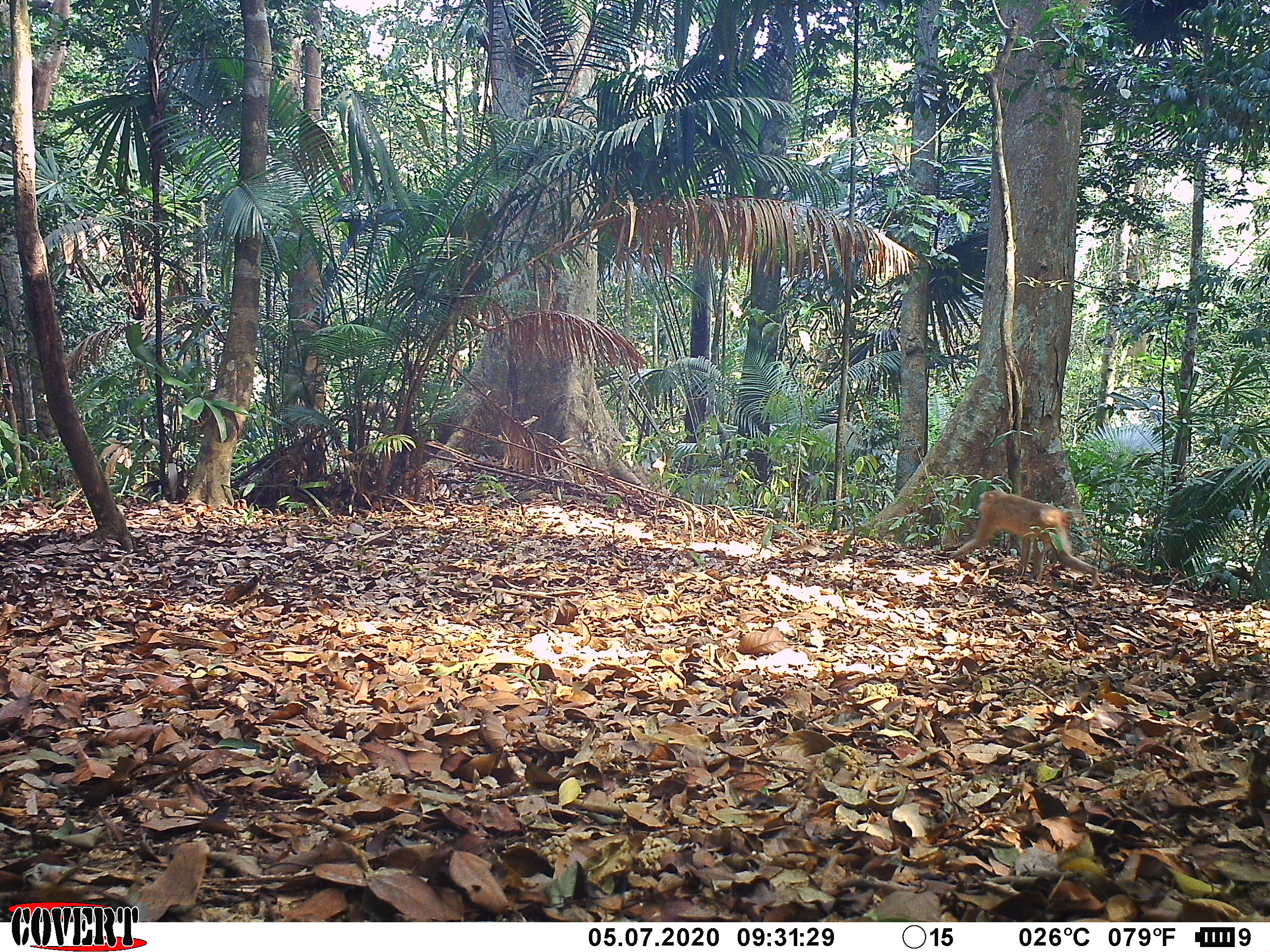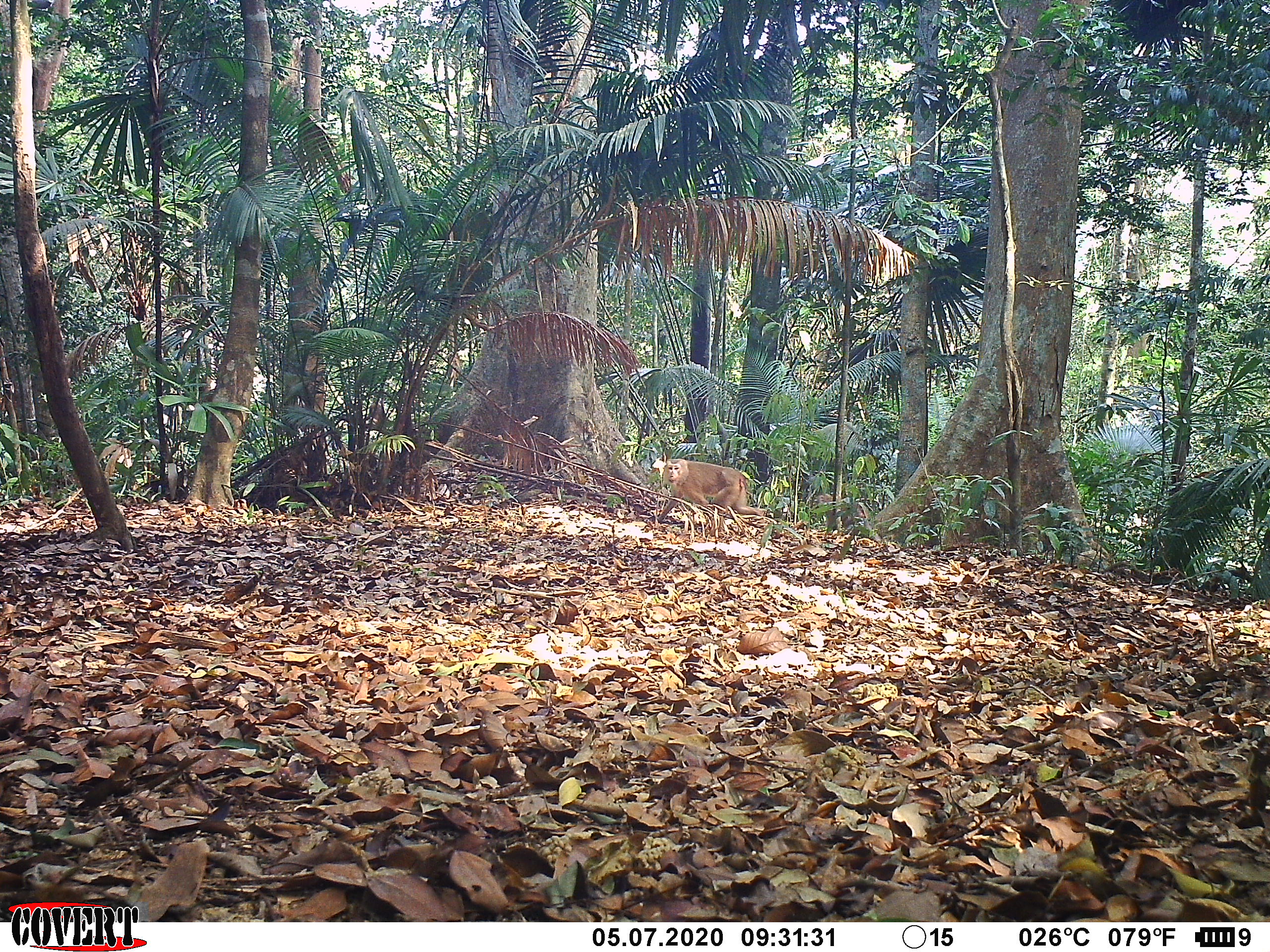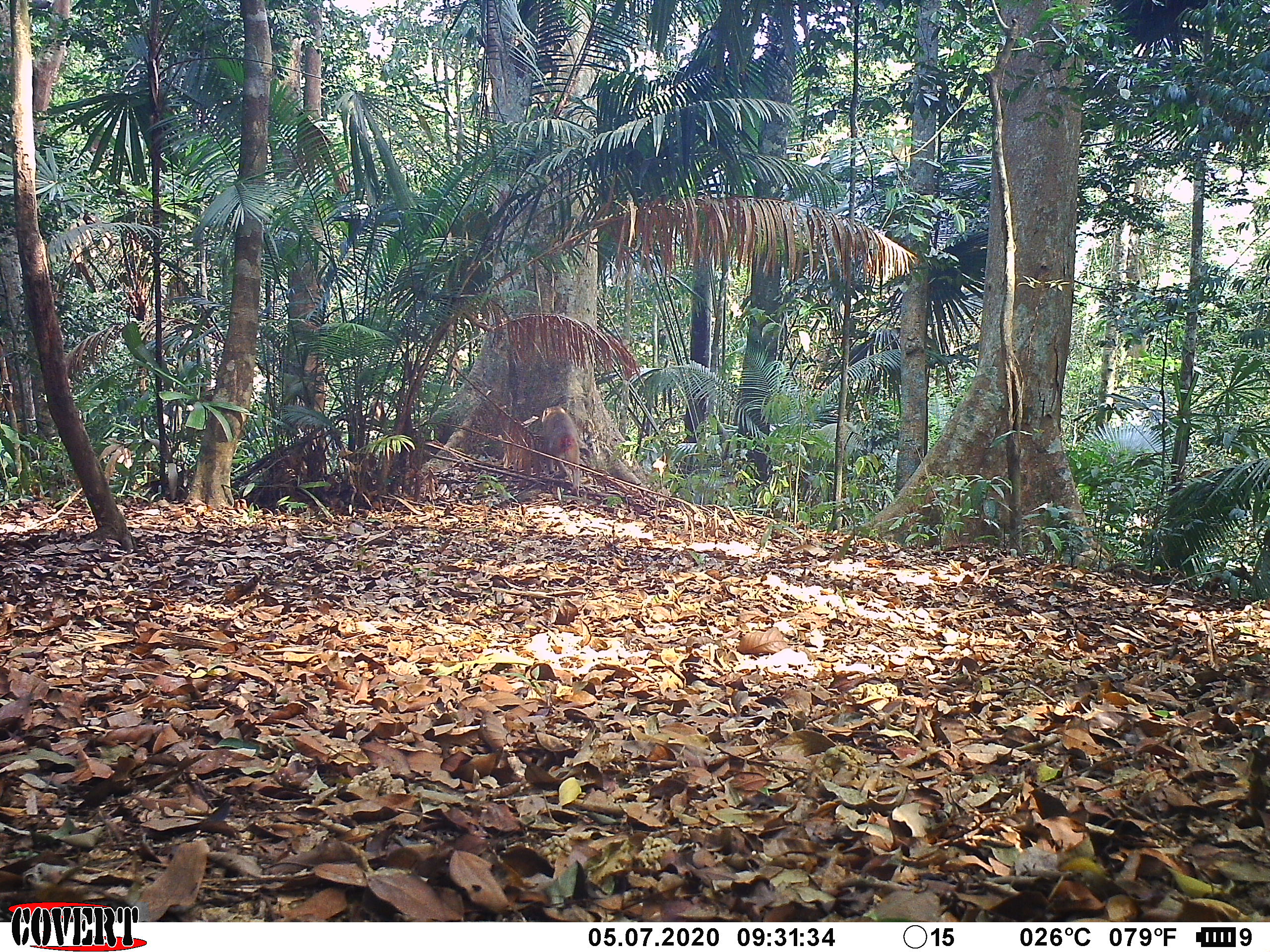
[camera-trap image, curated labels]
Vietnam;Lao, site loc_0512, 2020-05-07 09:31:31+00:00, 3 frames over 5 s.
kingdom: Animalia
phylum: Chordata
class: Mammalia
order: Primates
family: Cercopithecidae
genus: Macaca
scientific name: Macaca nemestrina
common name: pig-tailed macaque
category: pig tailed macaque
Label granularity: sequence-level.